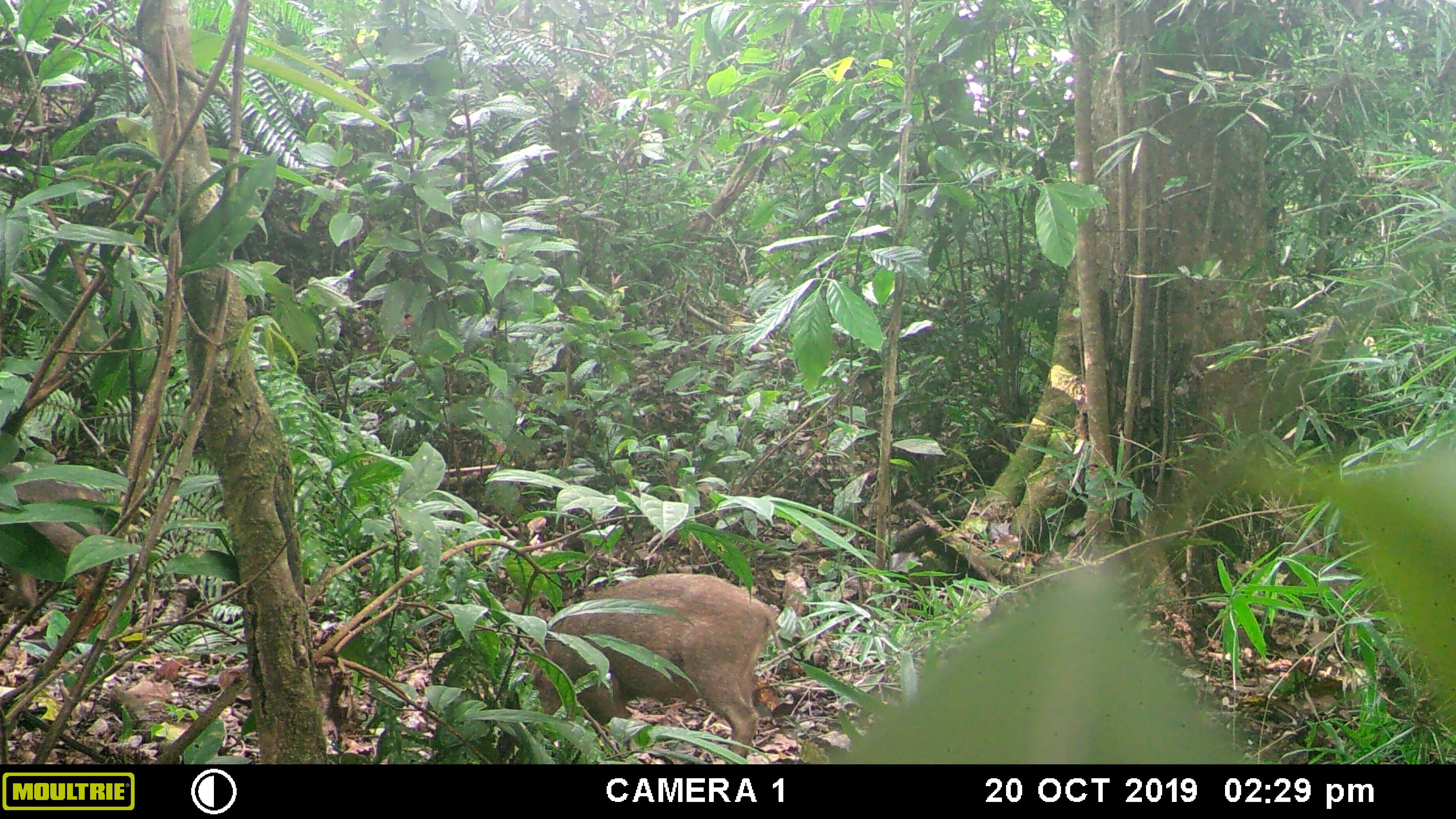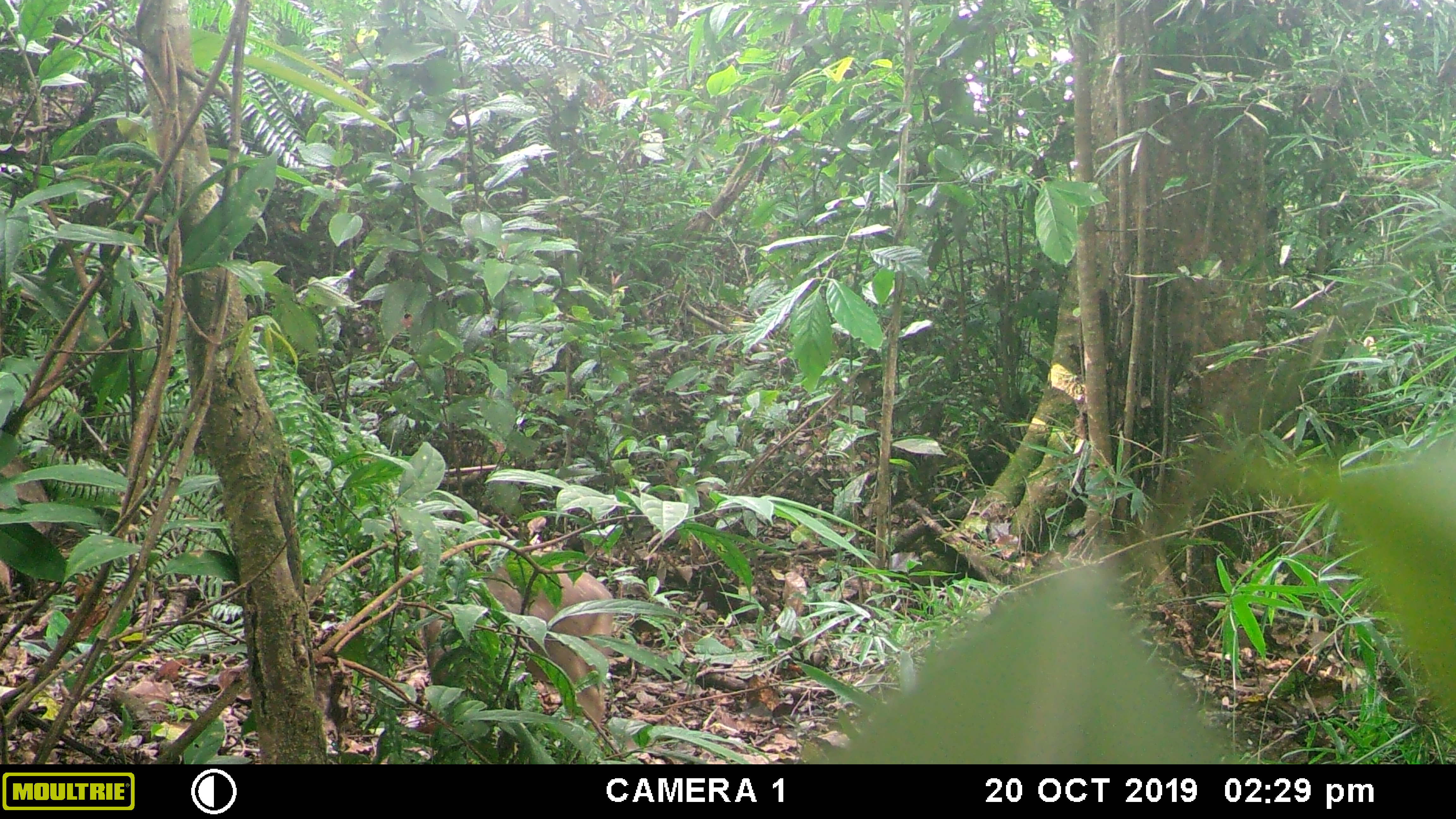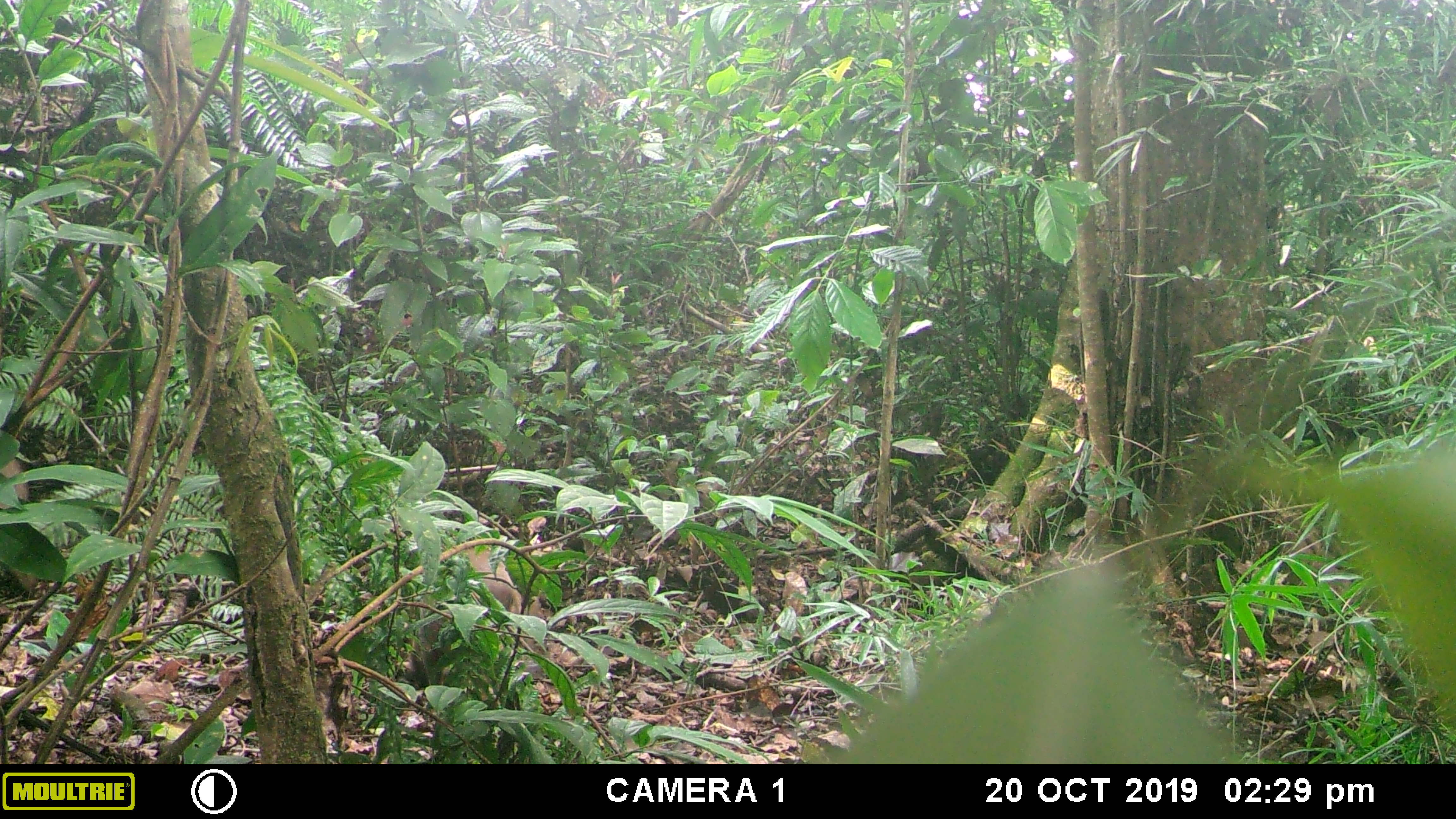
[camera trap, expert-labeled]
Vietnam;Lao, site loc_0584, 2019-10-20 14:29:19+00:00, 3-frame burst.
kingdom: Animalia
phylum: Chordata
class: Mammalia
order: Artiodactyla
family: Suidae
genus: Sus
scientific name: Sus scrofa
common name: eurasian wild pig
Eurasian wild pig (Sus scrofa). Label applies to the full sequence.